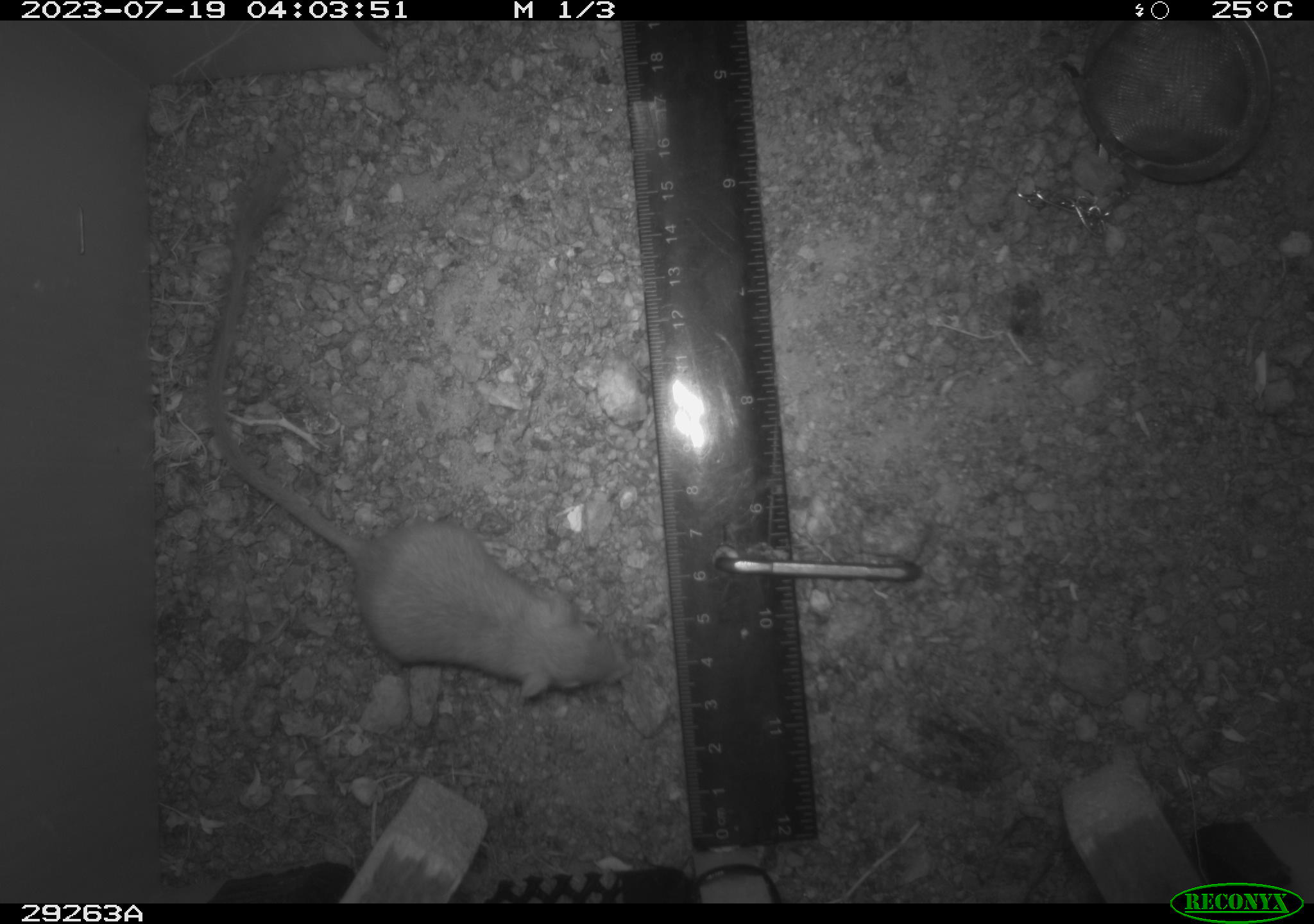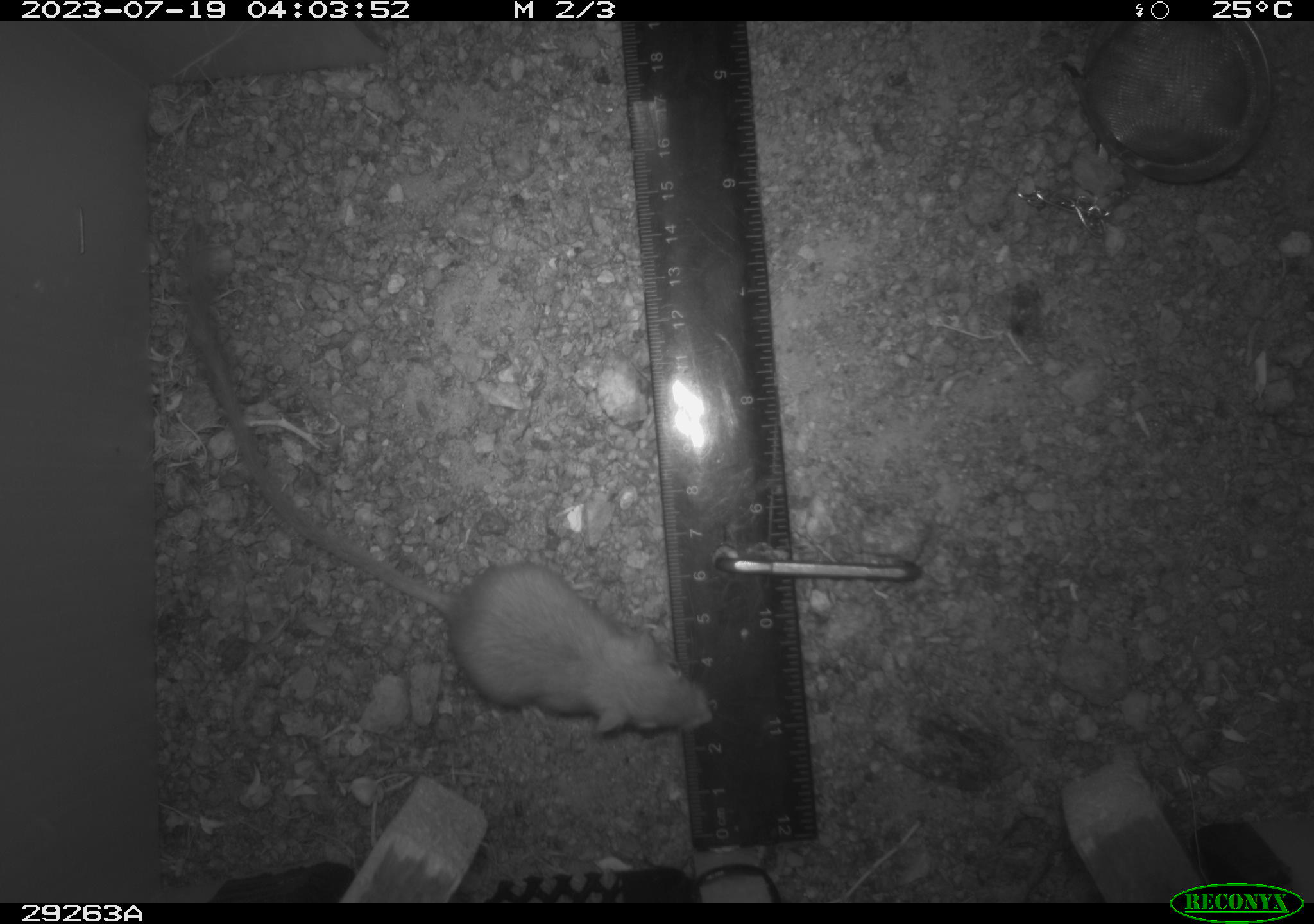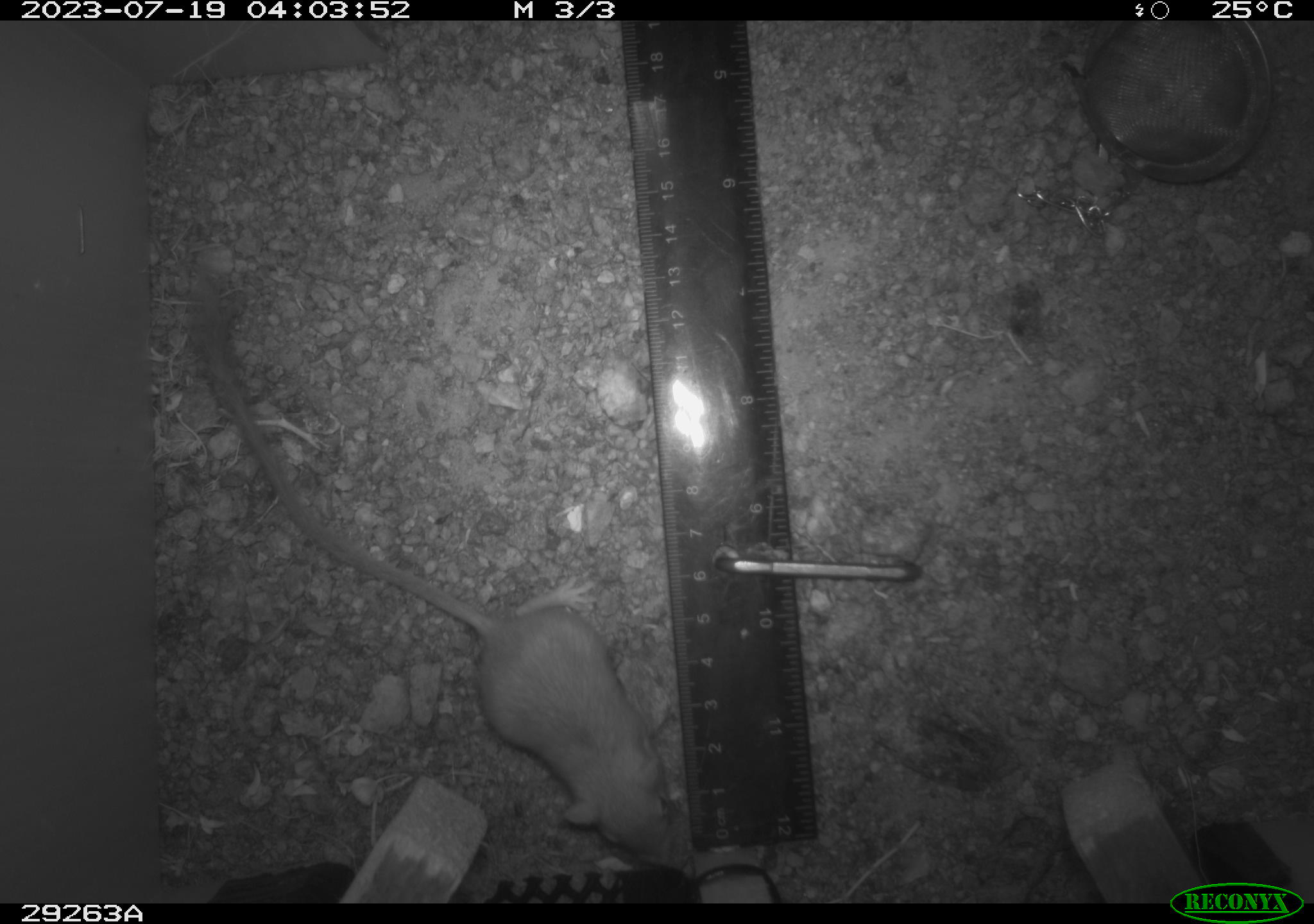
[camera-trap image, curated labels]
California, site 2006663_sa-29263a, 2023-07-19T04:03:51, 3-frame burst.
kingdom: Animalia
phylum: Chordata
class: Mammalia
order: Rodentia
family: Heteromyidae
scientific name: Heteromyidae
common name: kangaroo rats and pocket mice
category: heteromyidae family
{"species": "heteromyidae family (kangaroo rats and pocket mice) (Heteromyidae)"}